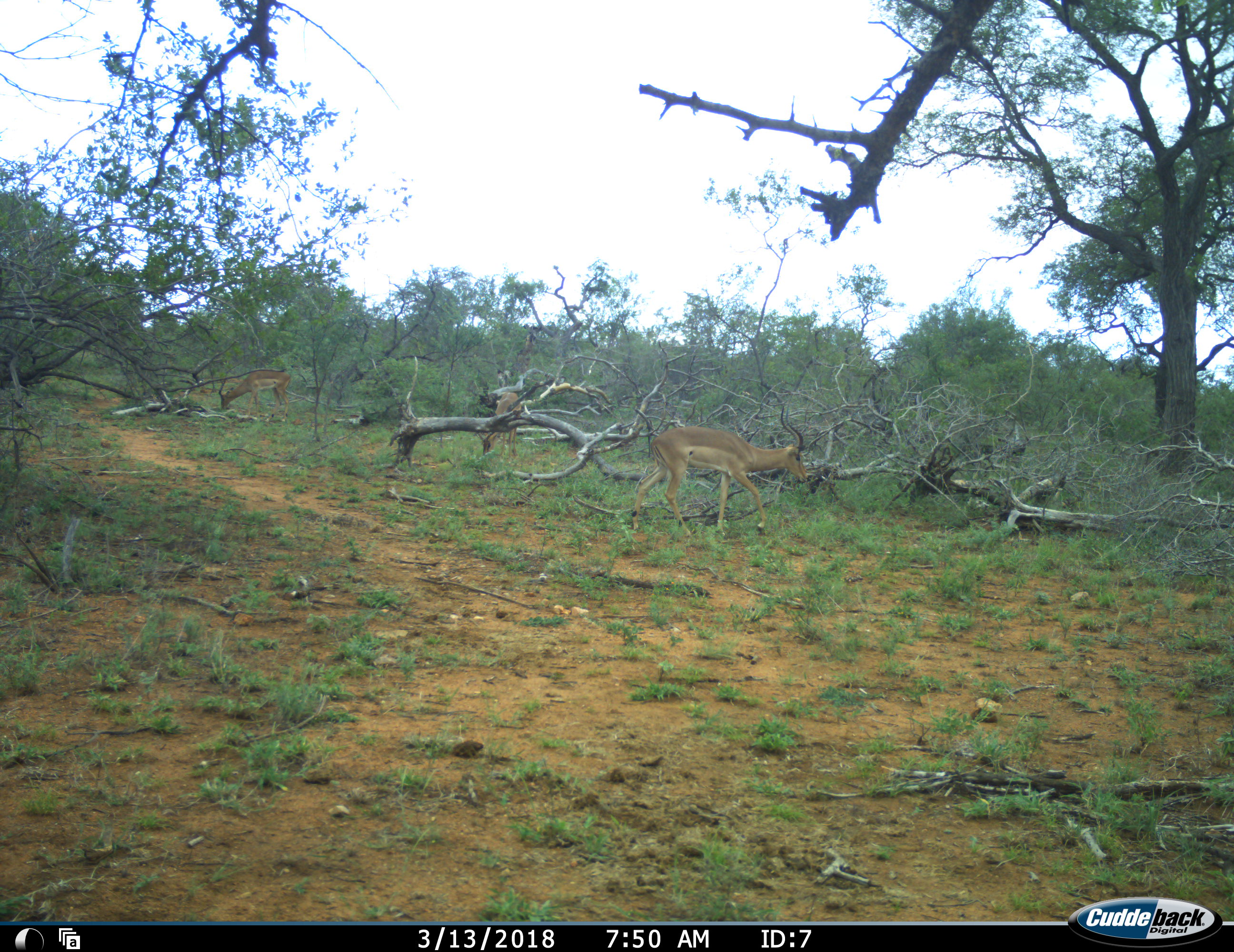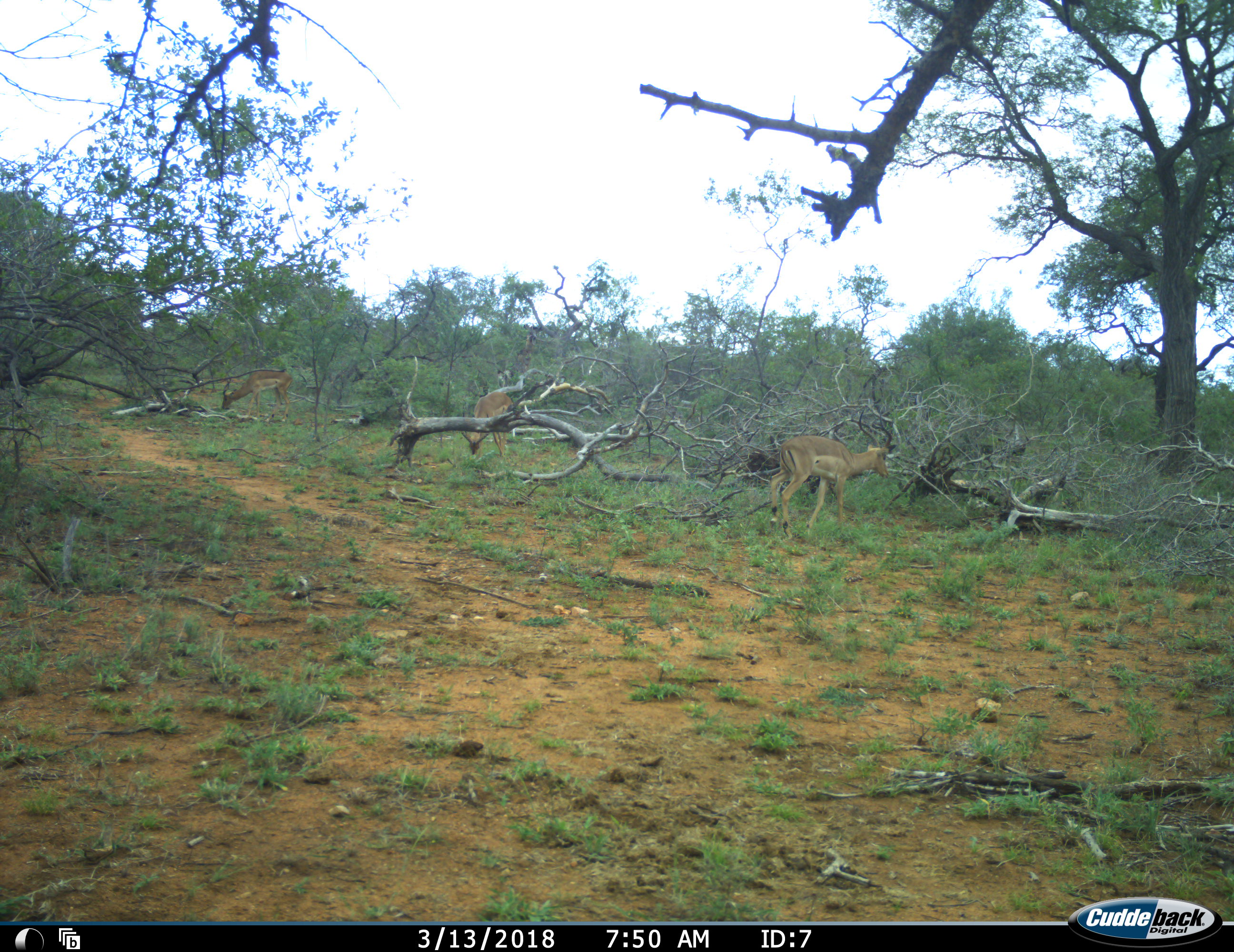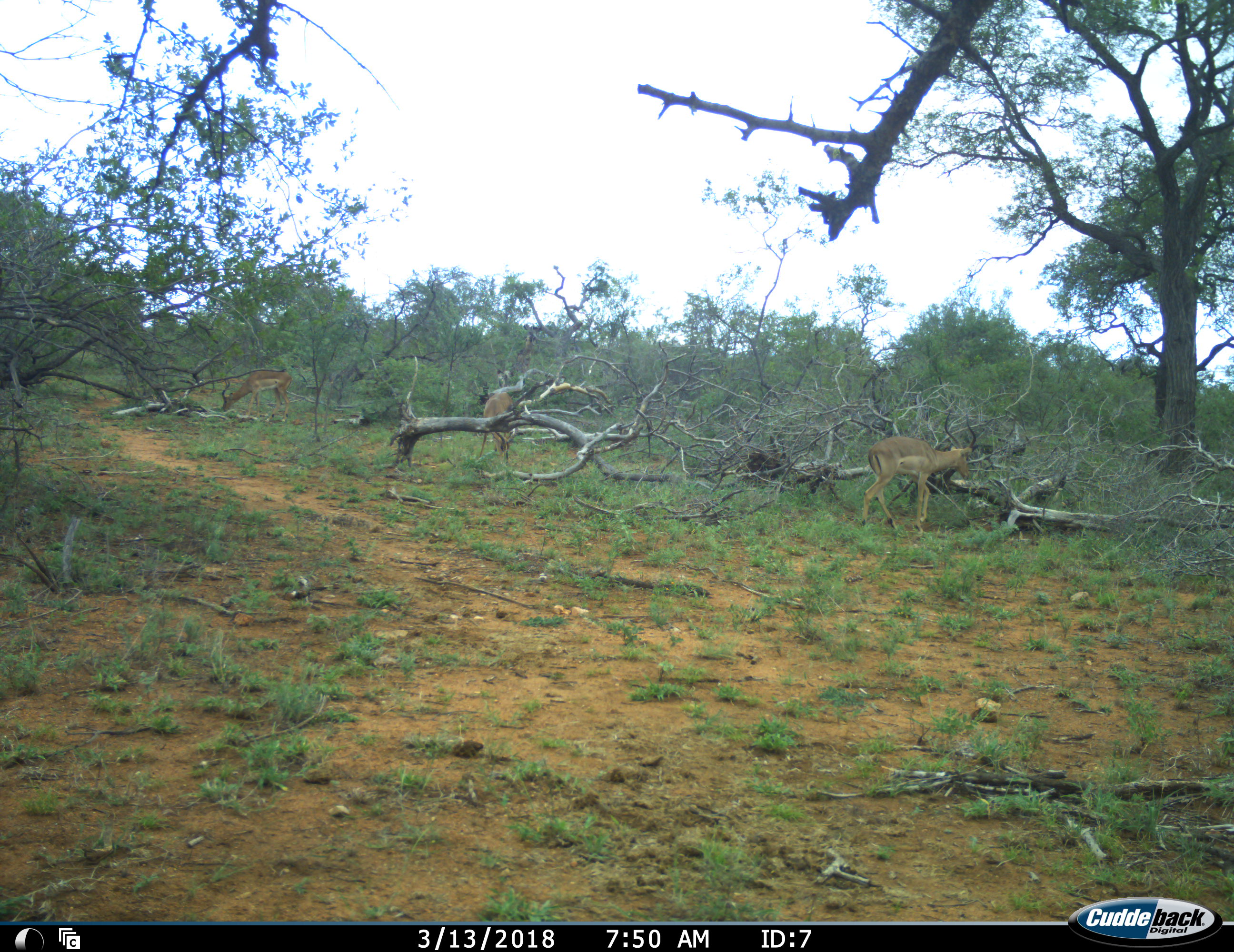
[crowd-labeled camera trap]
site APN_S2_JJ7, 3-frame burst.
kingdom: Animalia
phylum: Chordata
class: Mammalia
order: Artiodactyla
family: Bovidae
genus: Aepyceros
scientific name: Aepyceros melampus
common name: impala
Impala (Aepyceros melampus), count 3. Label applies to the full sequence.